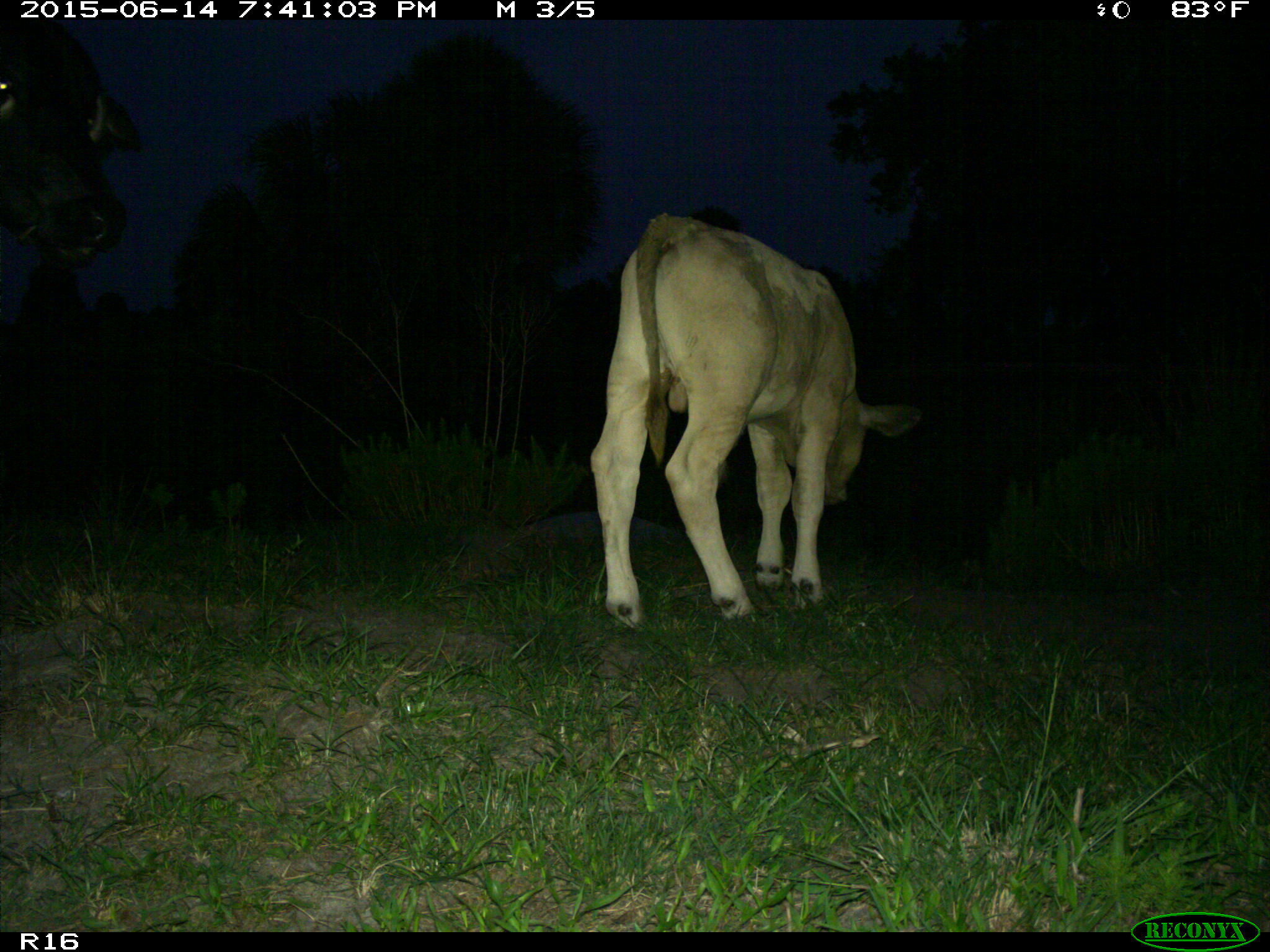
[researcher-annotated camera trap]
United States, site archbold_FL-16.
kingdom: Animalia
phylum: Chordata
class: Mammalia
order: Artiodactyla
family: Bovidae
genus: Bos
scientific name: Bos taurus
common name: domestic cow